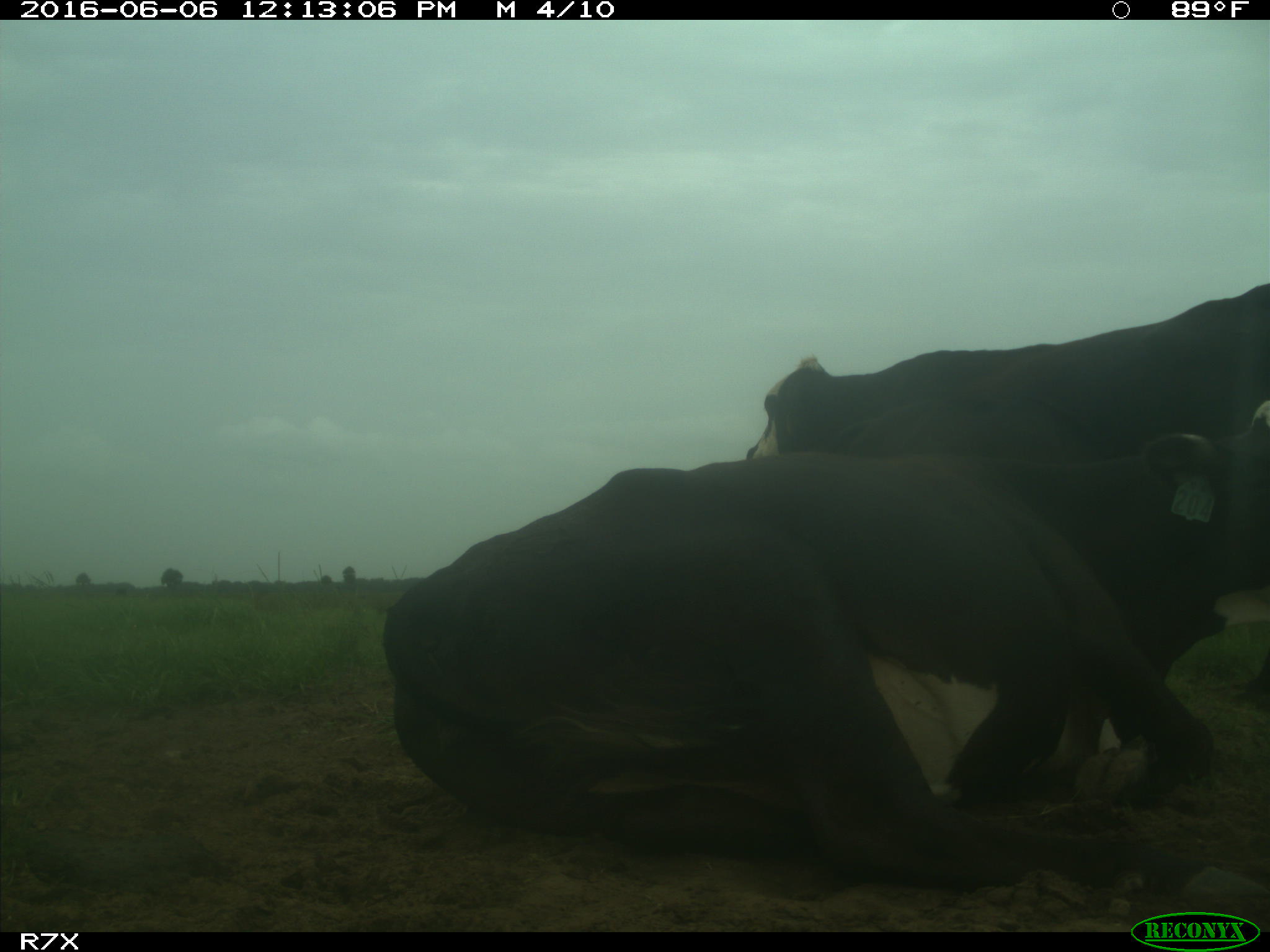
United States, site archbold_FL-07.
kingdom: Animalia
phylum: Chordata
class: Mammalia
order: Artiodactyla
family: Bovidae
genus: Bos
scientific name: Bos taurus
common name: domestic cow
Bos taurus (domestic cow).